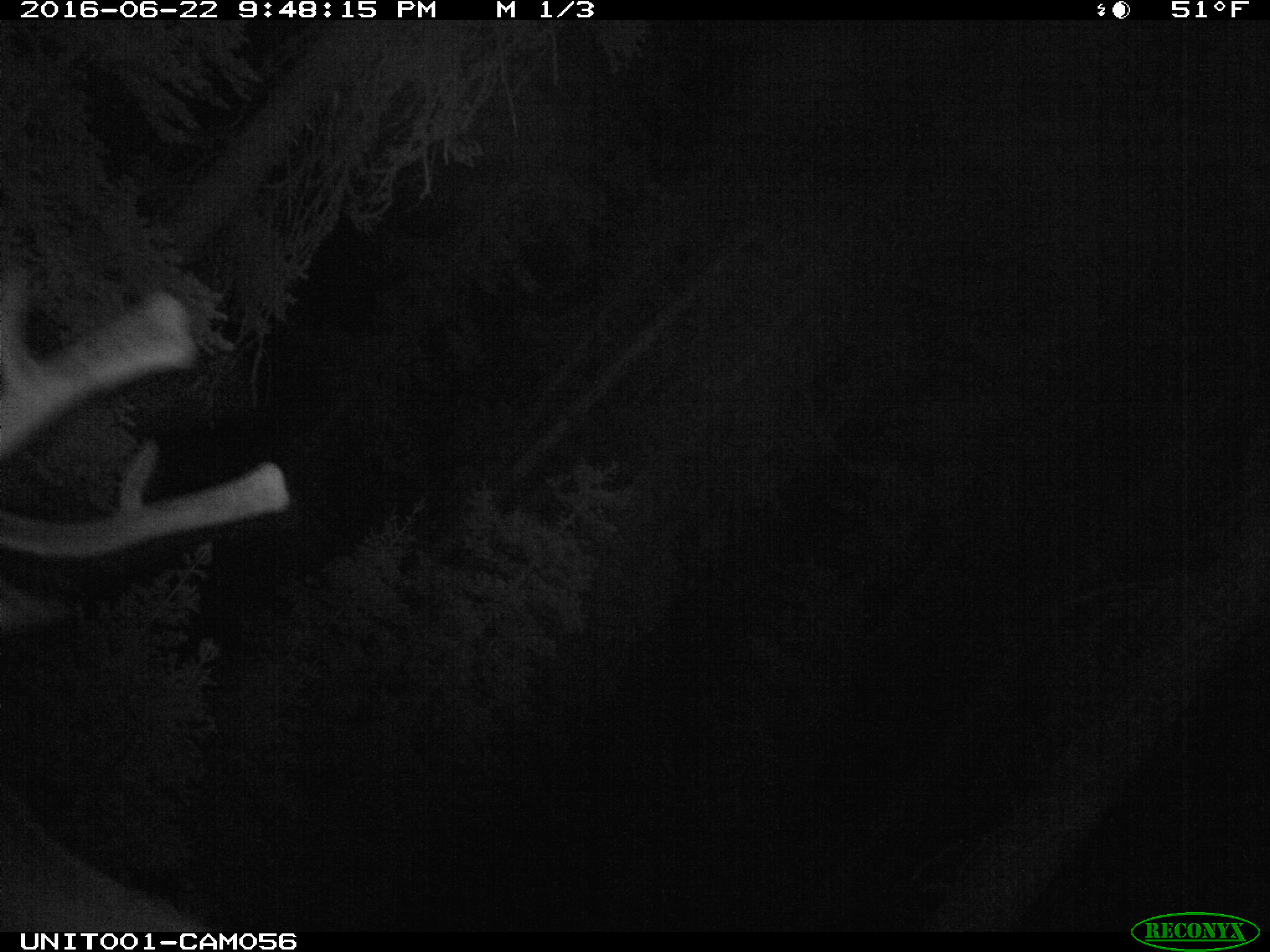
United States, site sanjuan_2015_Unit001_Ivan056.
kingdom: Animalia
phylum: Chordata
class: Mammalia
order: Artiodactyla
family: Cervidae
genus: Cervus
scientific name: Cervus elaphus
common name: red deer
Cervus elaphus (red deer).